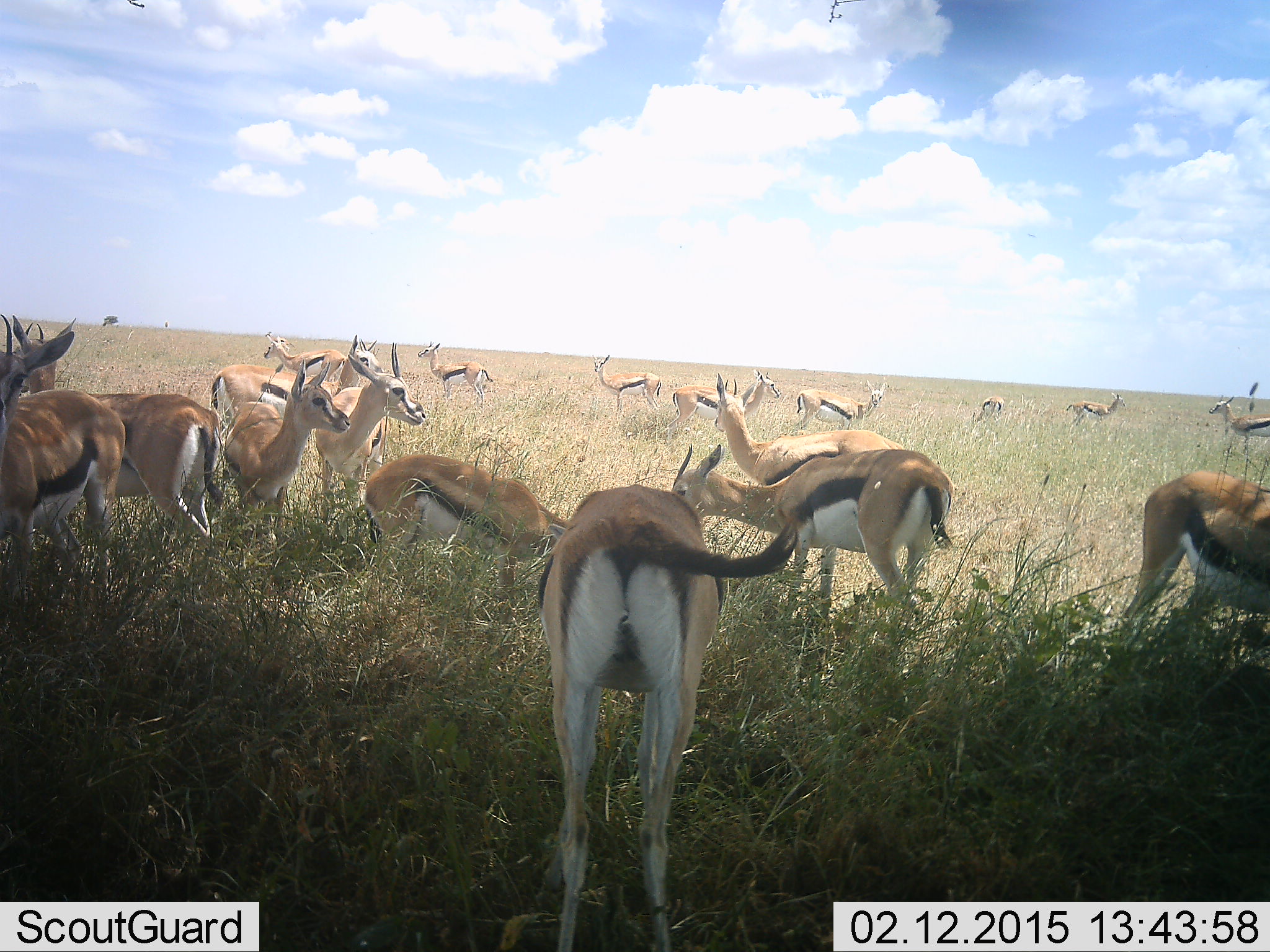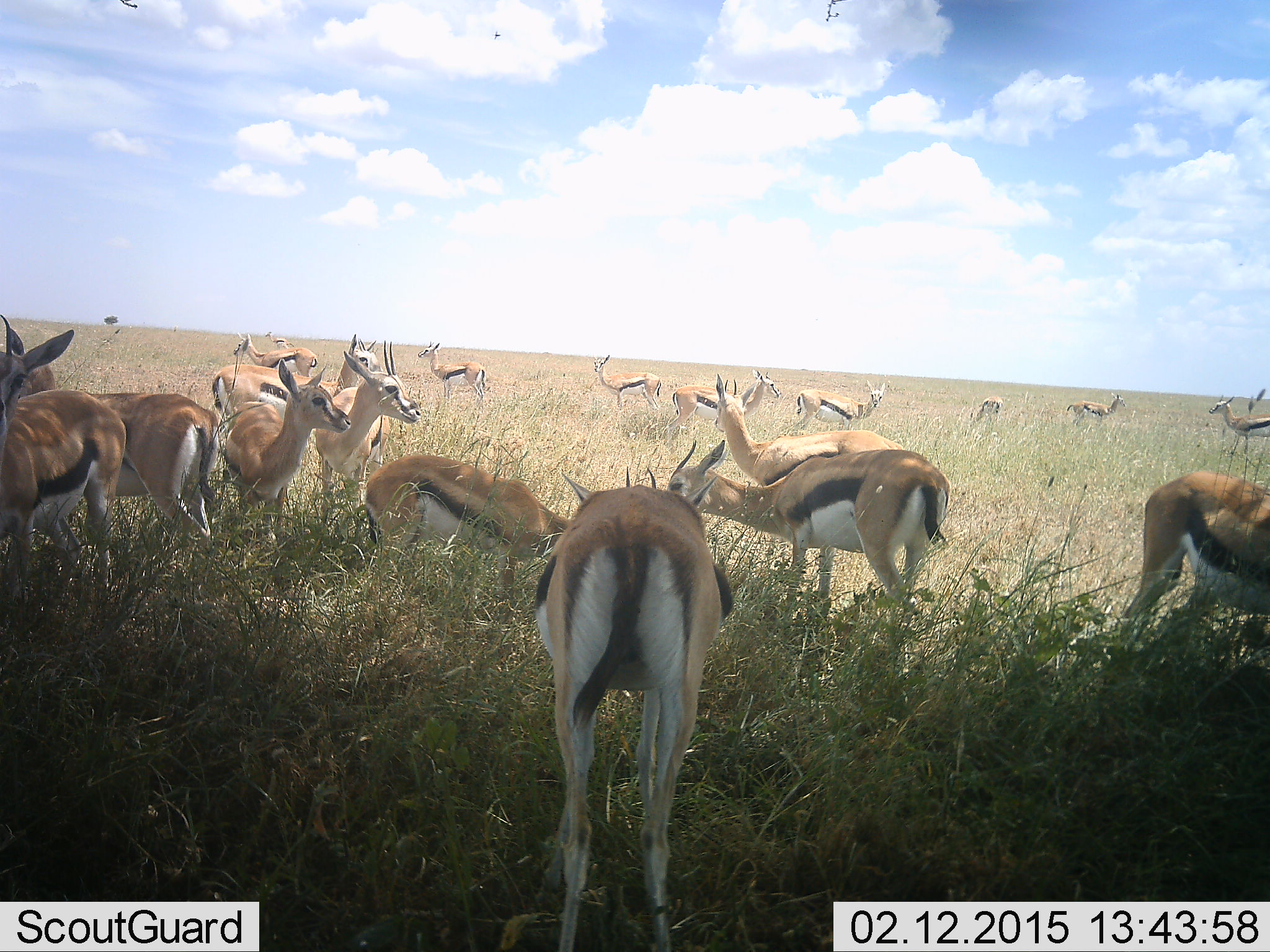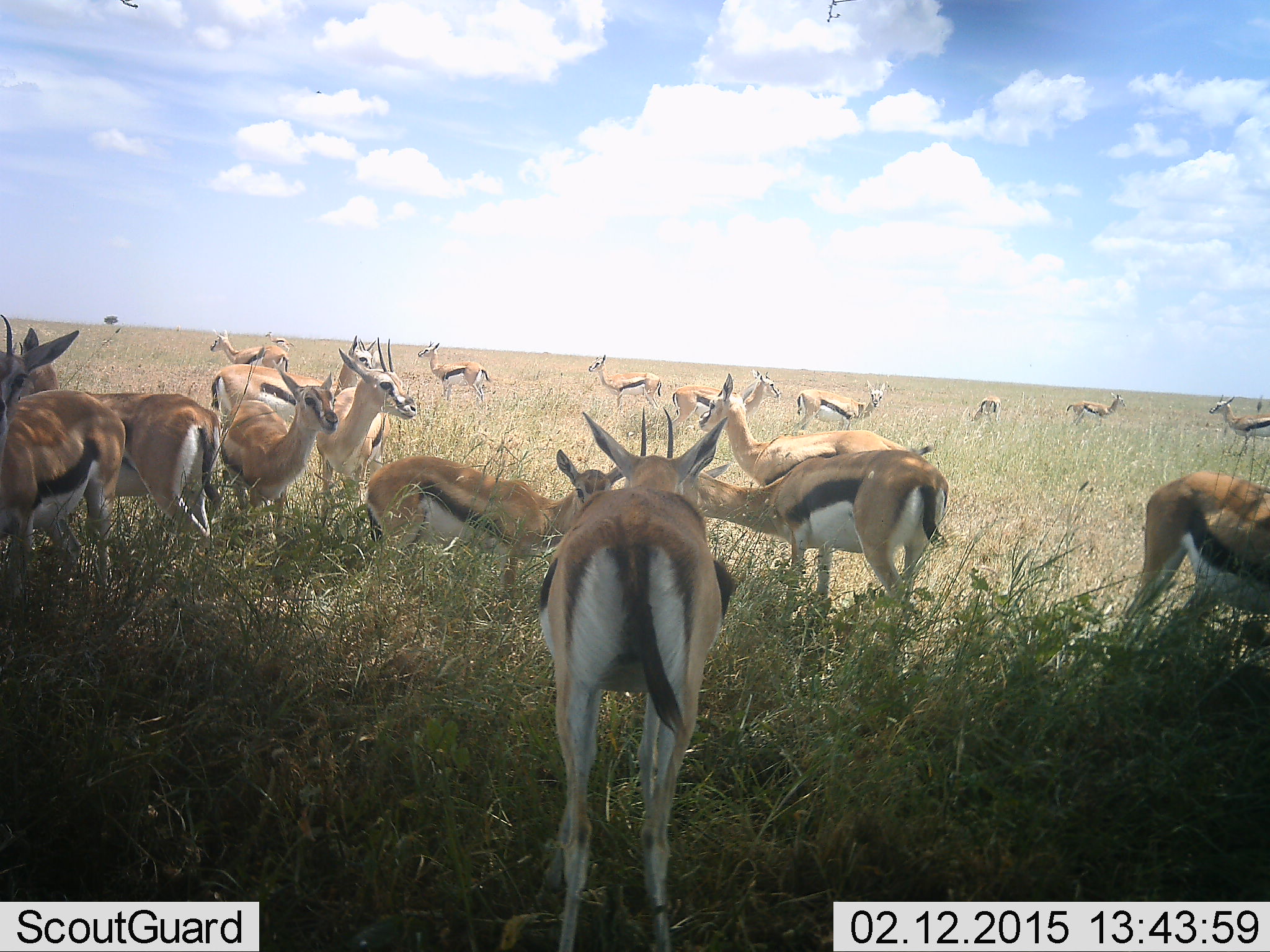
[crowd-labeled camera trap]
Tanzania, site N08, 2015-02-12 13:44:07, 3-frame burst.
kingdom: Animalia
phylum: Chordata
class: Mammalia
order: Artiodactyla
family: Bovidae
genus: Eudorcas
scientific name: Eudorcas thomsonii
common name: thomson's gazelle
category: gazellethomsons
Gazellethomsons (thomson's gazelle) (Eudorcas thomsonii), count 11-50. Behavior (volunteer vote fractions): standing 90%, resting 20%, moving 20%, interacting 10%. Young present (vote fraction): 0%. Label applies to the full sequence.